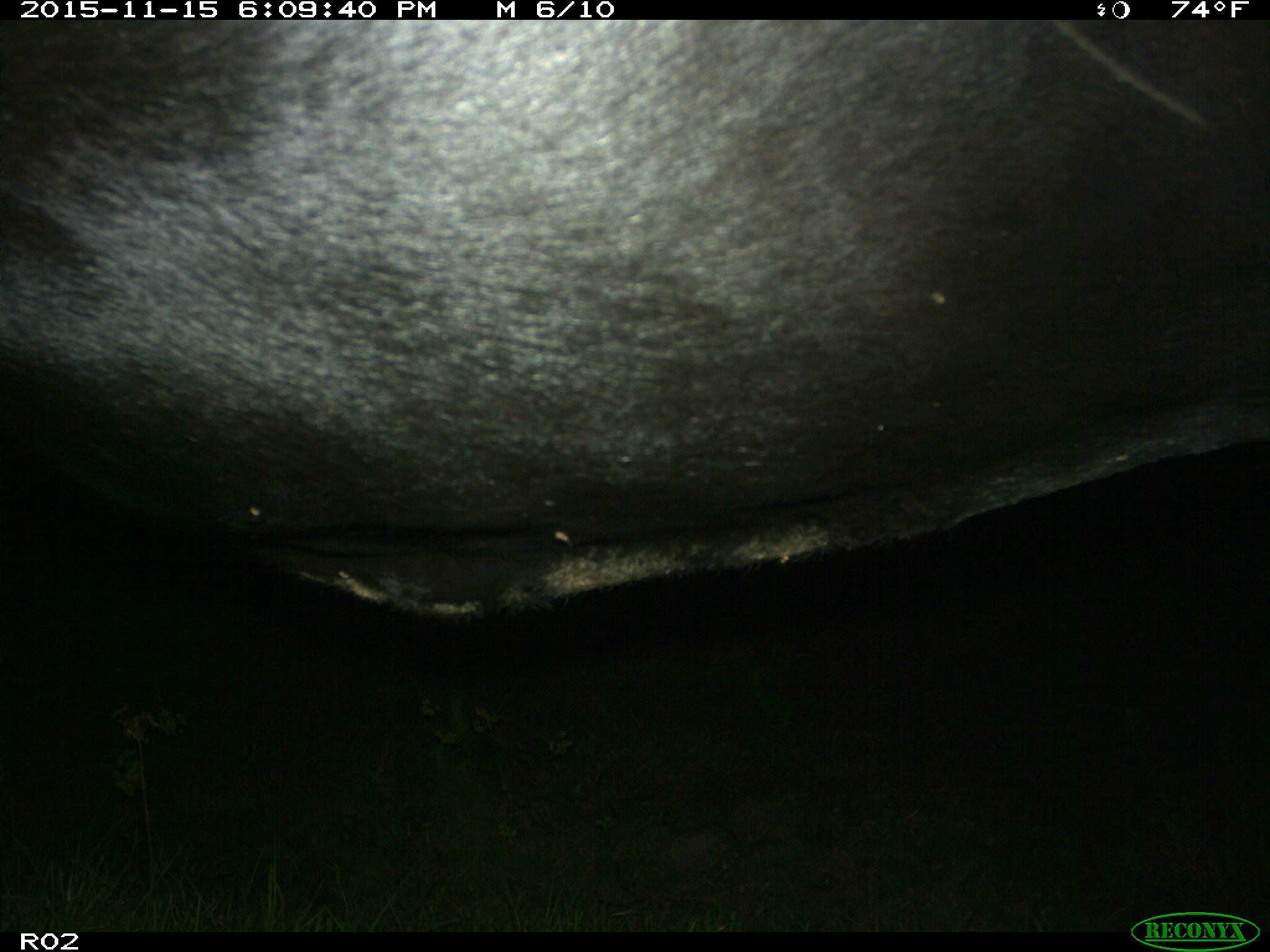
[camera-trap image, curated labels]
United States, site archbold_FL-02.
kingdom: Animalia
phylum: Chordata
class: Mammalia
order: Artiodactyla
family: Bovidae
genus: Bos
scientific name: Bos taurus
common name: domestic cow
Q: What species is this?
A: Bos taurus (domestic cow).